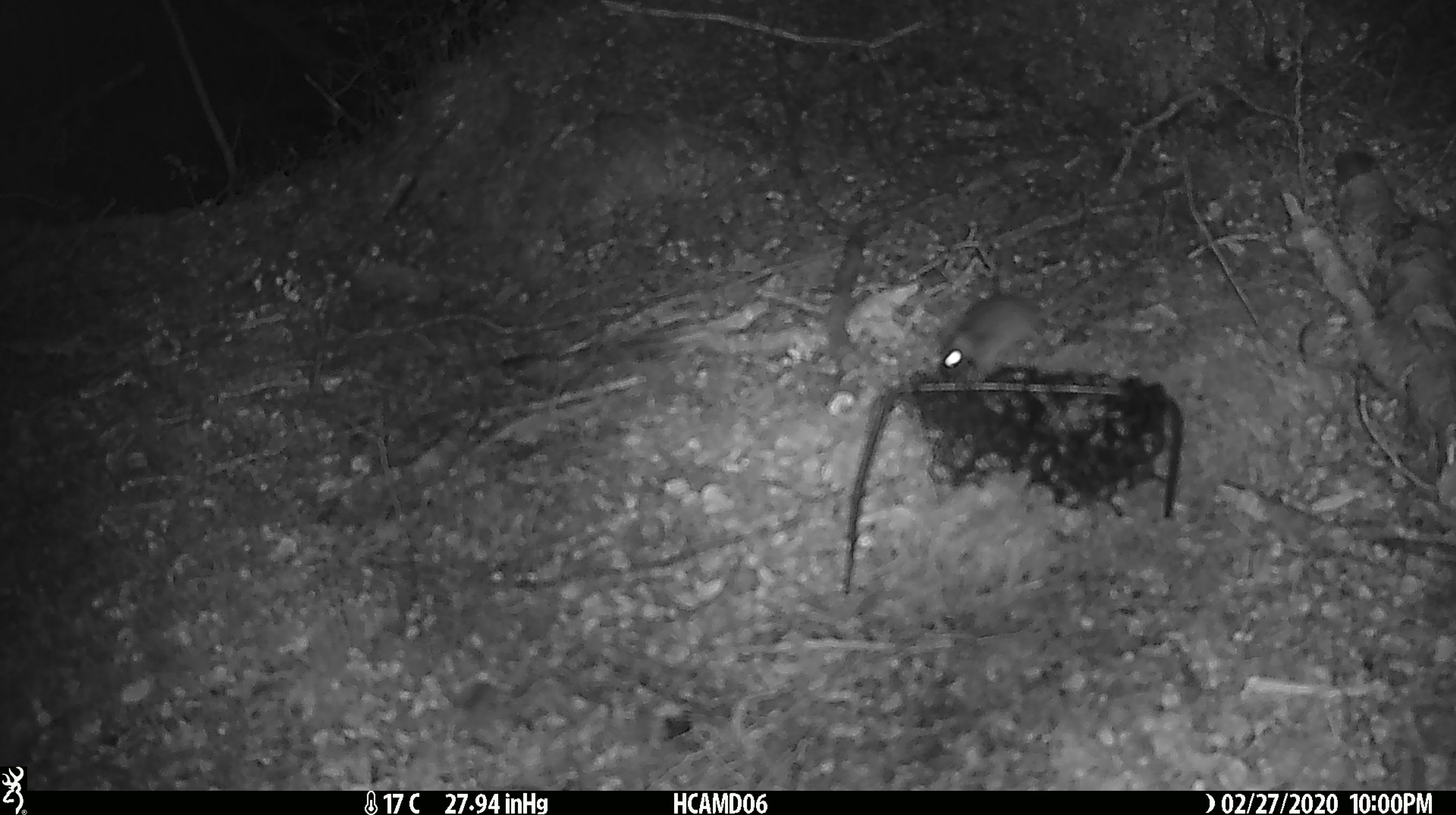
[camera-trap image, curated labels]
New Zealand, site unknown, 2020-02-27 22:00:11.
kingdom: Animalia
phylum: Chordata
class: Mammalia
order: Rodentia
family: Muridae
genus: Mus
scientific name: Mus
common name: mouse